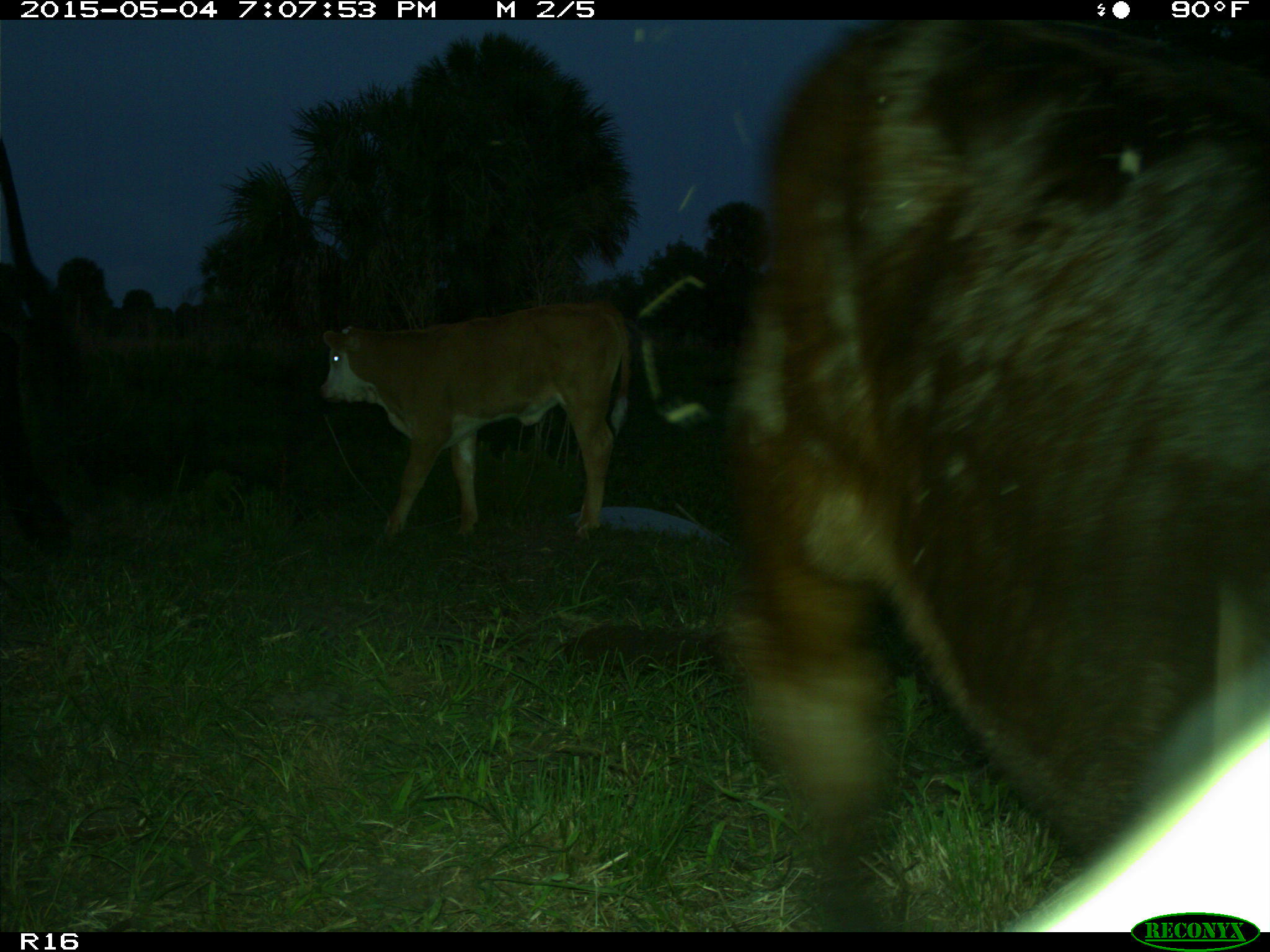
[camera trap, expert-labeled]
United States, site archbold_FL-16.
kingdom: Animalia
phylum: Chordata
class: Mammalia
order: Artiodactyla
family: Bovidae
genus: Bos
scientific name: Bos taurus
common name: domestic cow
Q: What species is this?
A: Bos taurus (domestic cow).